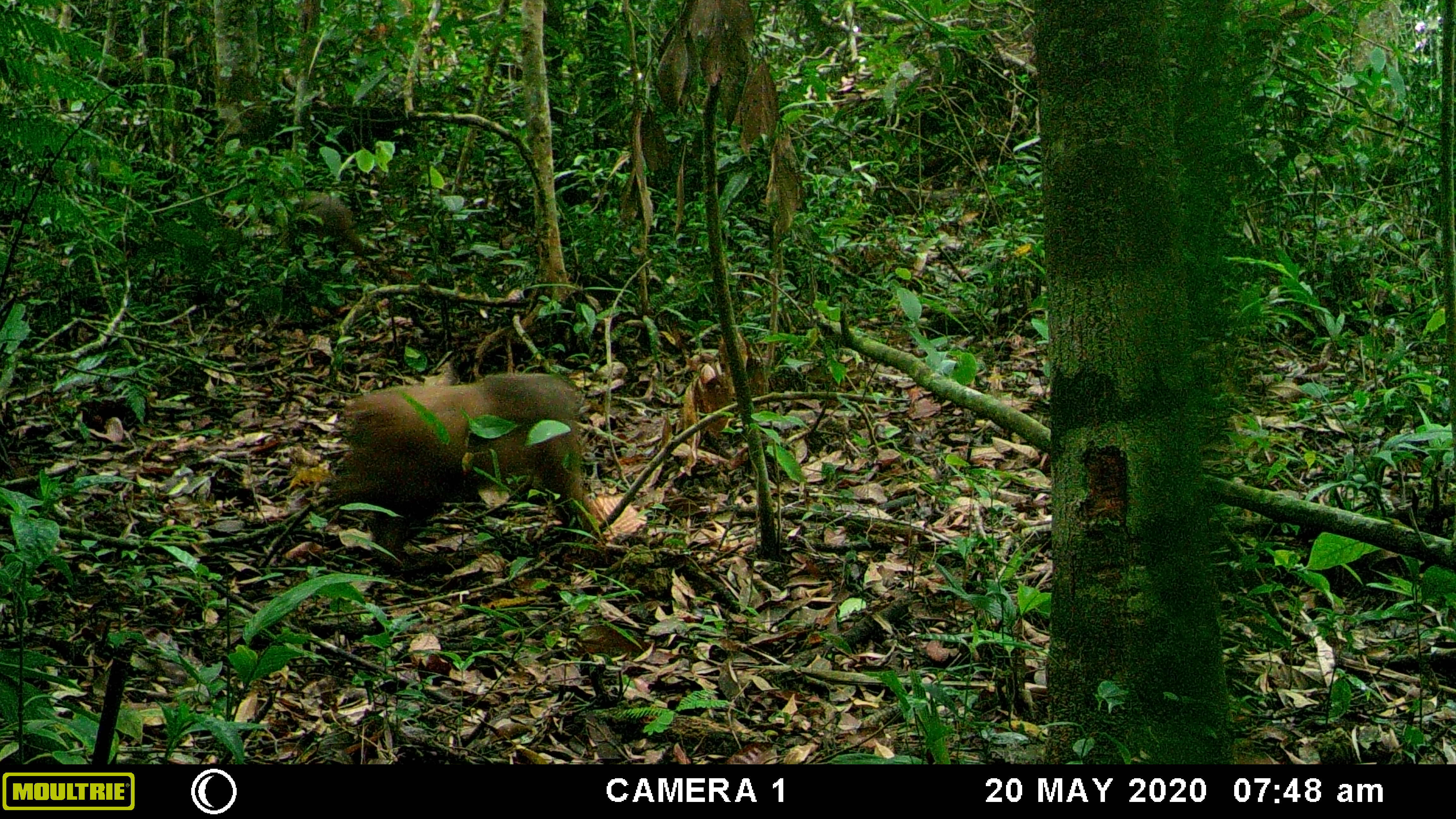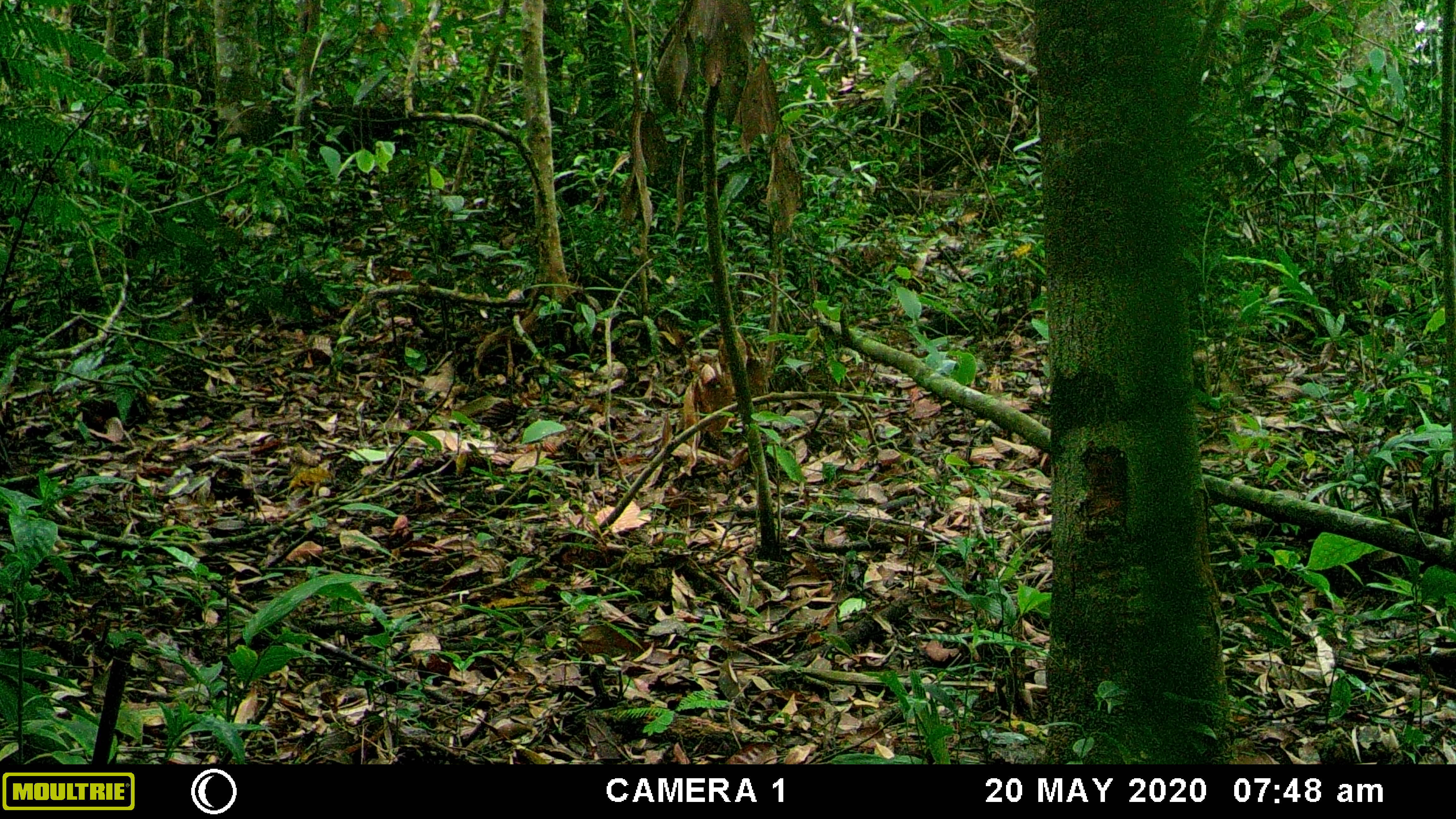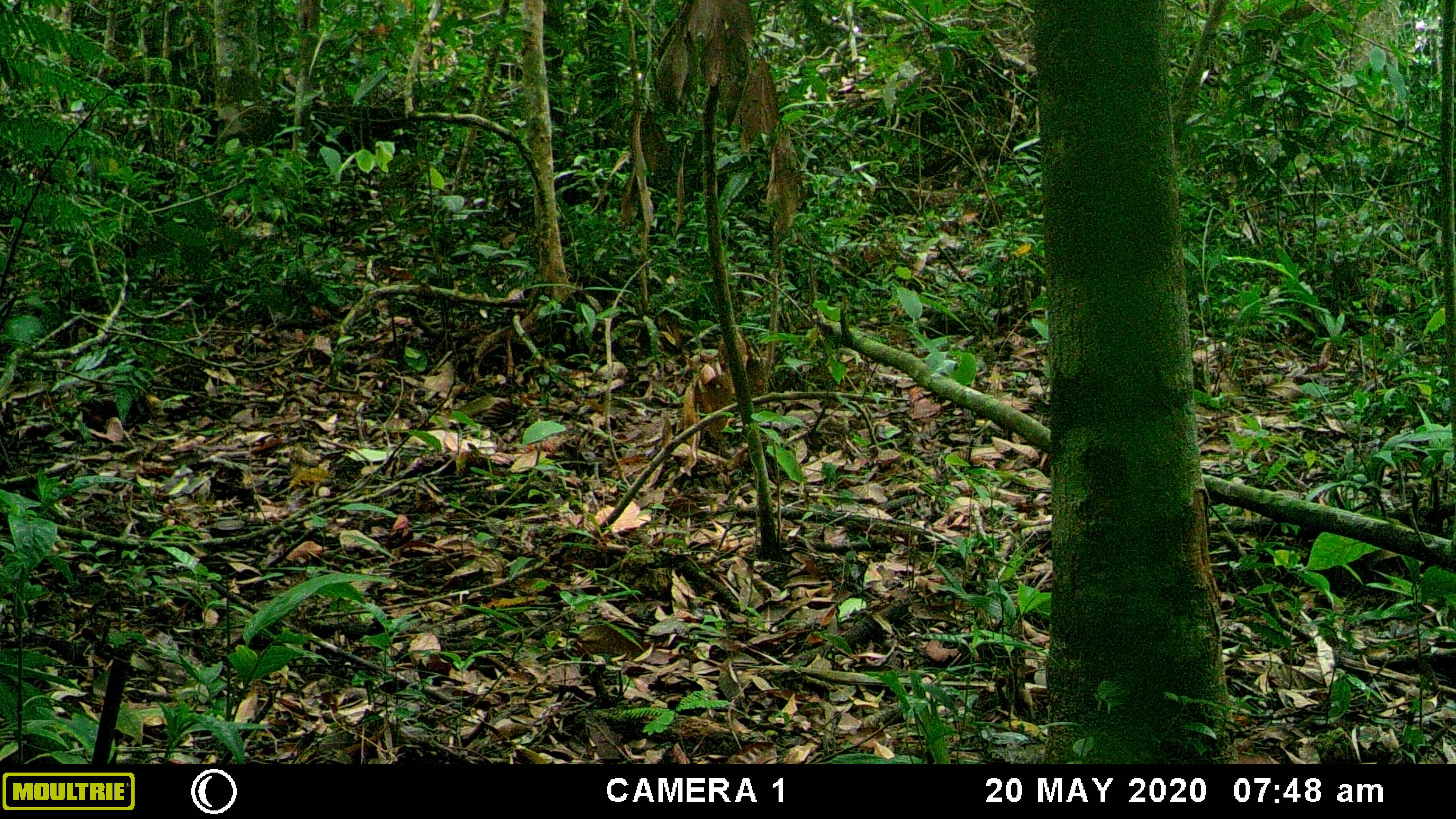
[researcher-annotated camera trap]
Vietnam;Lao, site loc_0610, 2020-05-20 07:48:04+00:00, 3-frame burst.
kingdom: Animalia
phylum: Chordata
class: Mammalia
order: Primates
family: Cercopithecidae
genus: Macaca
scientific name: Macaca arctoides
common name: stump-tailed macaque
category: stump tailed macaque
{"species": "stump tailed macaque (stump-tailed macaque) (Macaca arctoides)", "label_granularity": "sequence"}